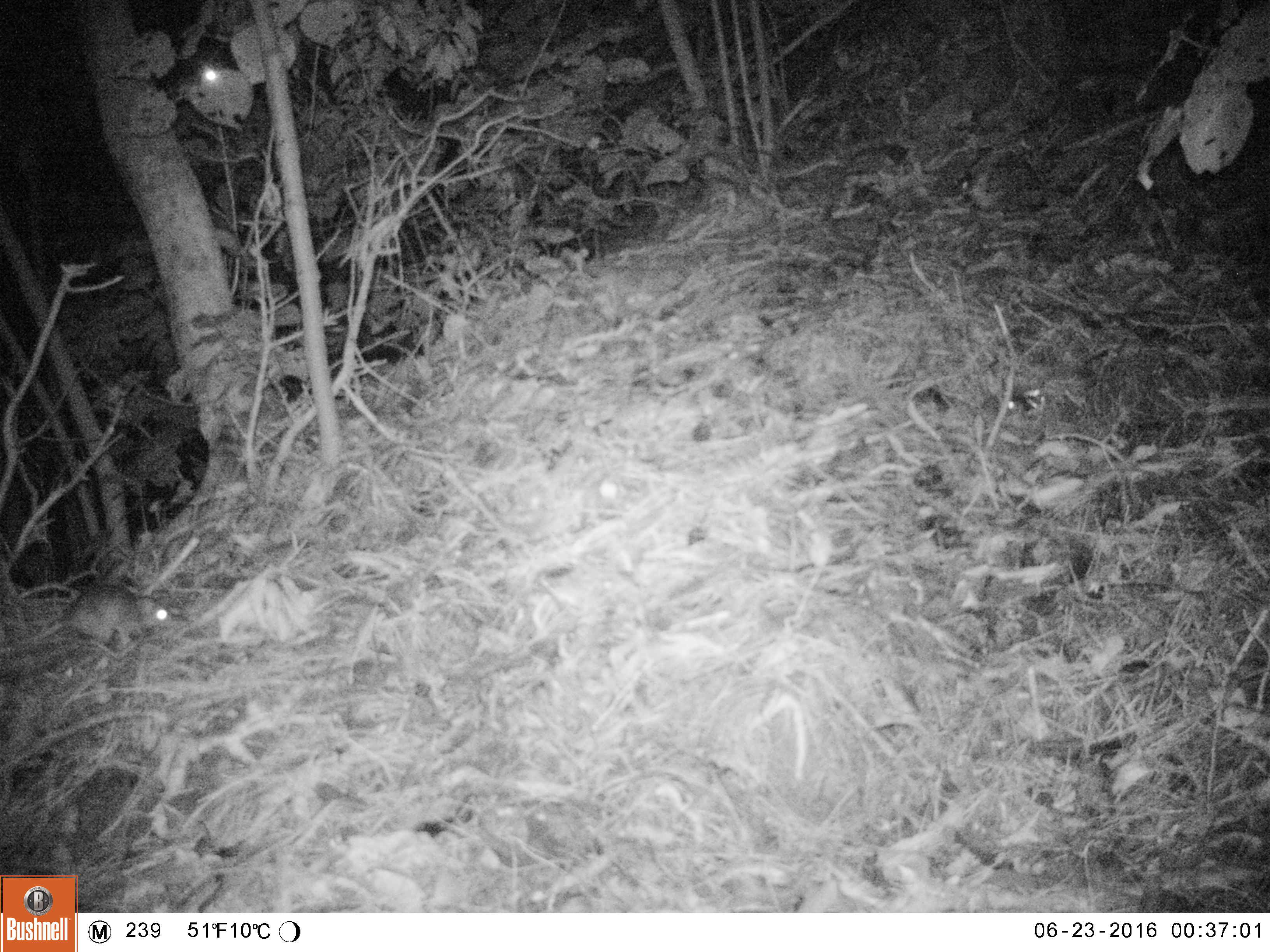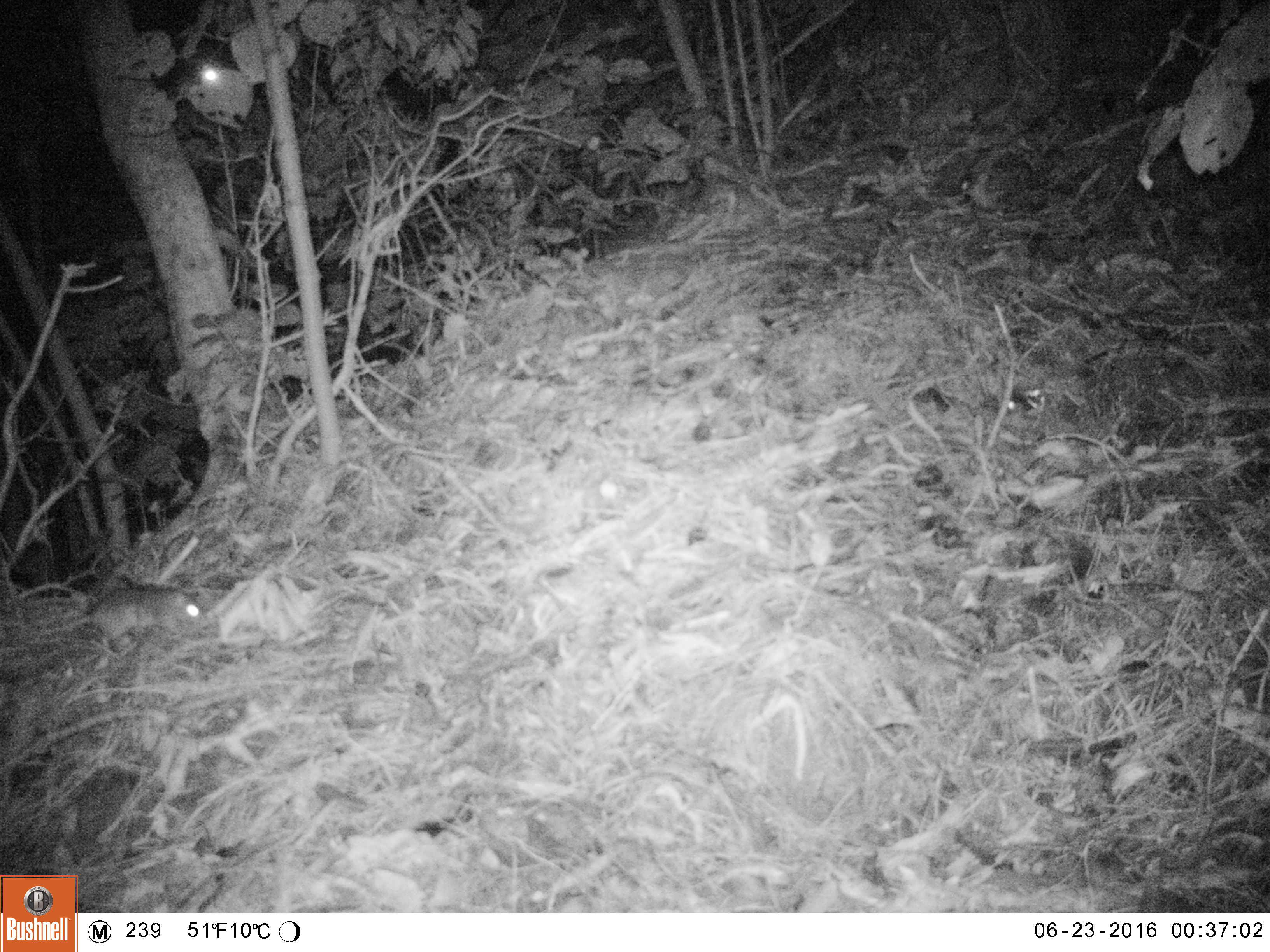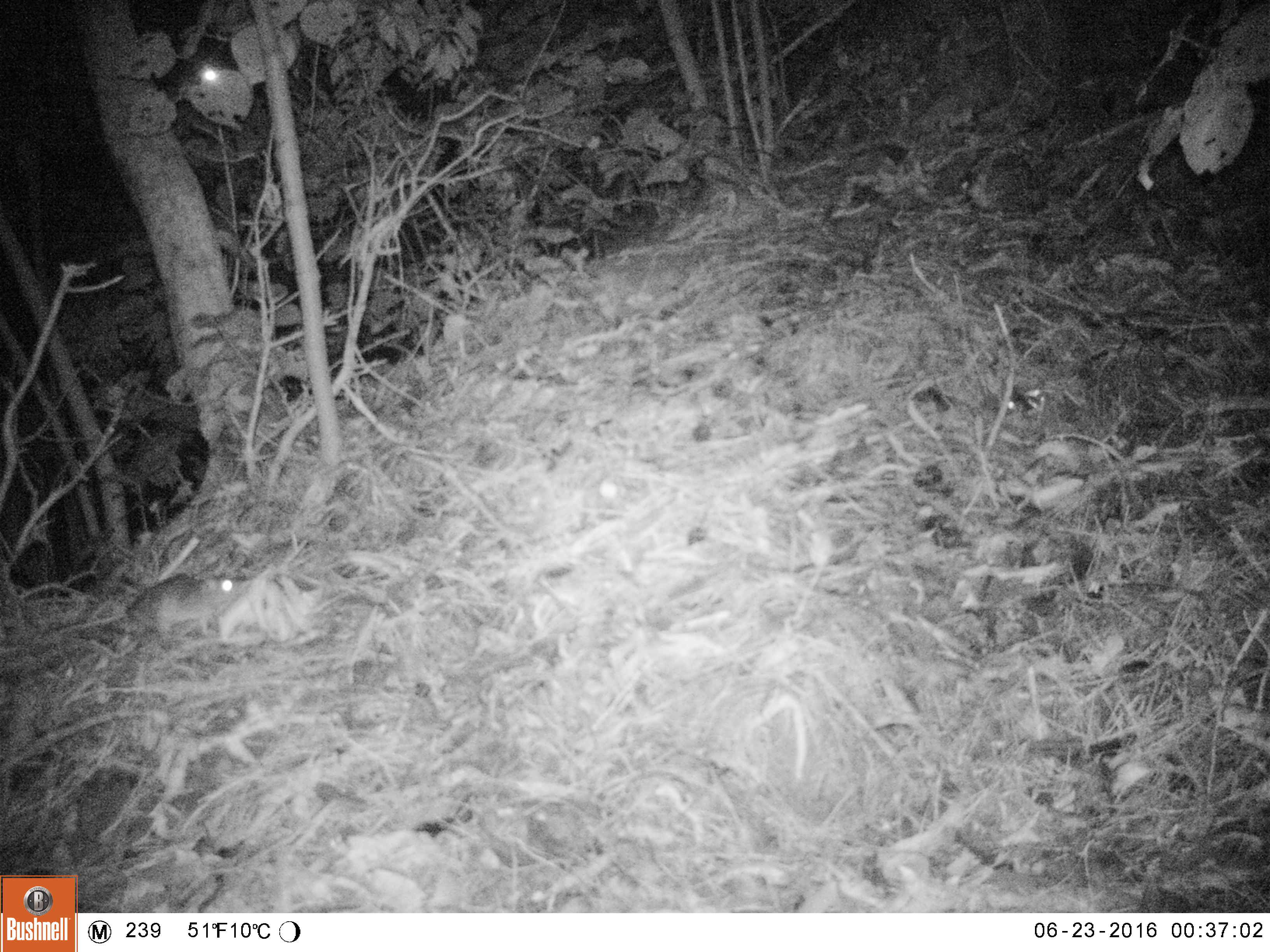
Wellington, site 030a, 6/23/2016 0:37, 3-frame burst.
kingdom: Animalia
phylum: Chordata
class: Mammalia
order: Rodentia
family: Muridae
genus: Rattus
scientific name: Rattus rattus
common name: ship rat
Ship rat (Rattus rattus).